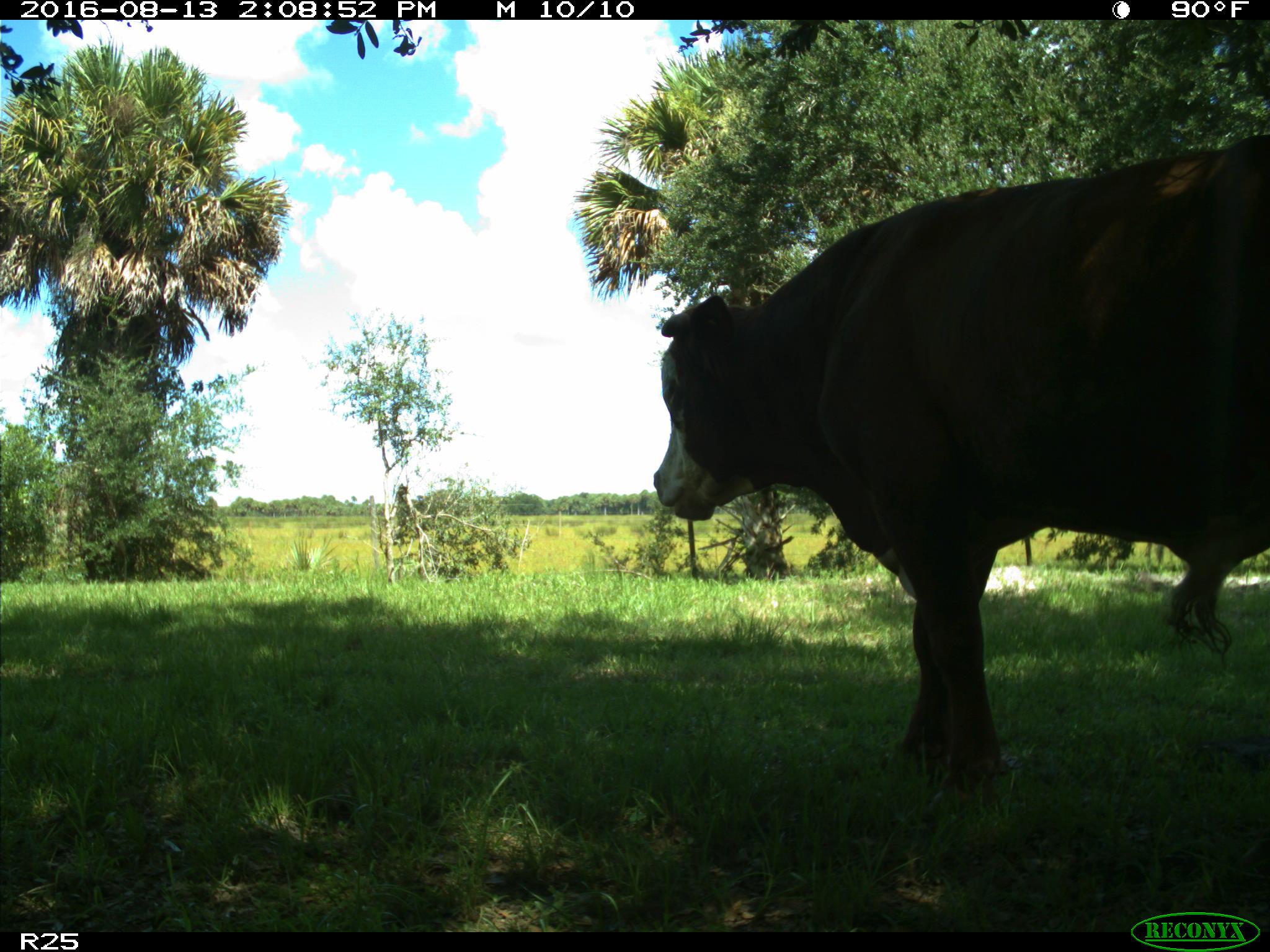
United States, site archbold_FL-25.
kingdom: Animalia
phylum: Chordata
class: Mammalia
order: Artiodactyla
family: Bovidae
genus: Bos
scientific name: Bos taurus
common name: domestic cow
Bos taurus (domestic cow).